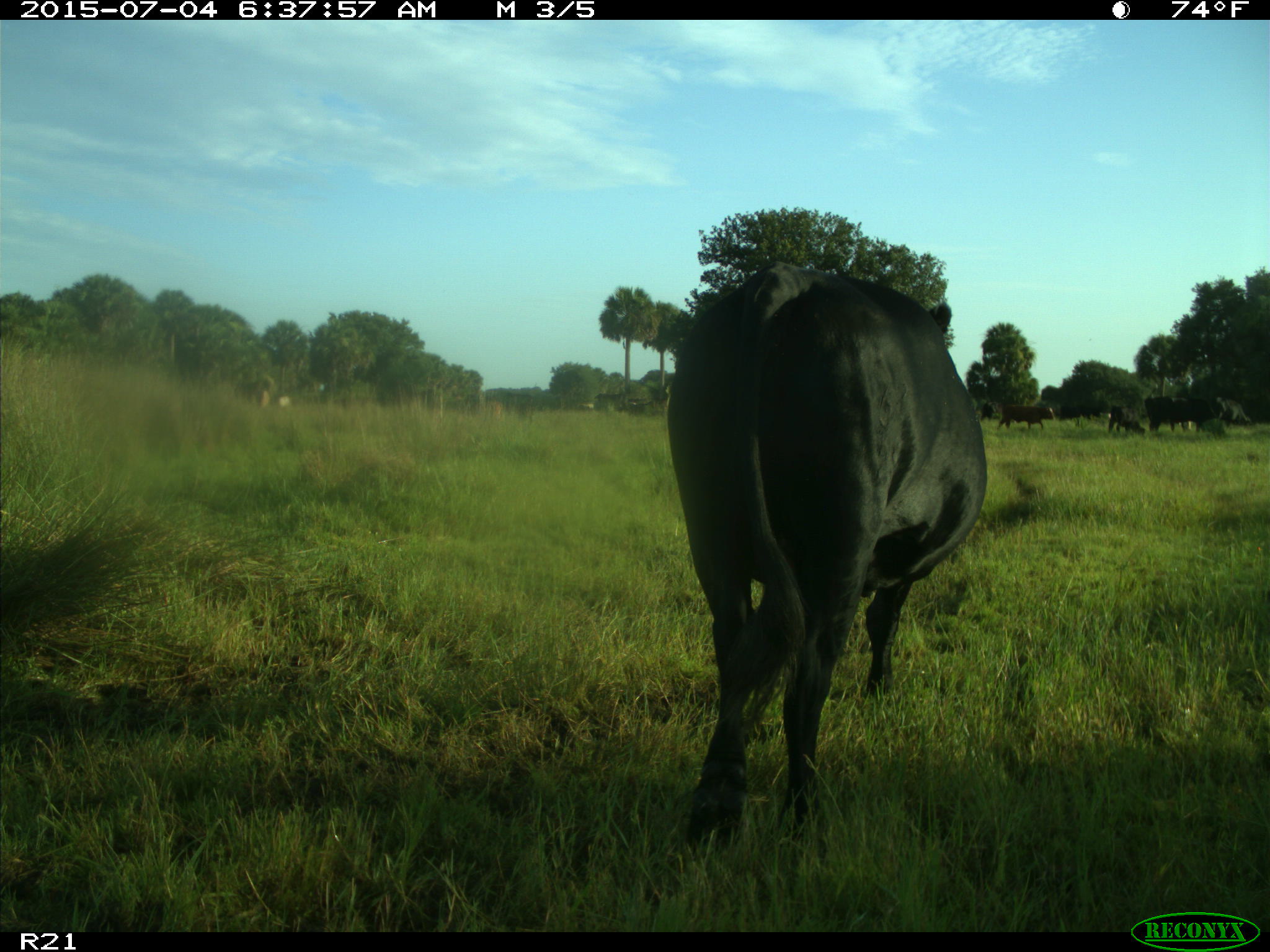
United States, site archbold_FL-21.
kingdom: Animalia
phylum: Chordata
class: Mammalia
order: Artiodactyla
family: Bovidae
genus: Bos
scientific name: Bos taurus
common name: domestic cow